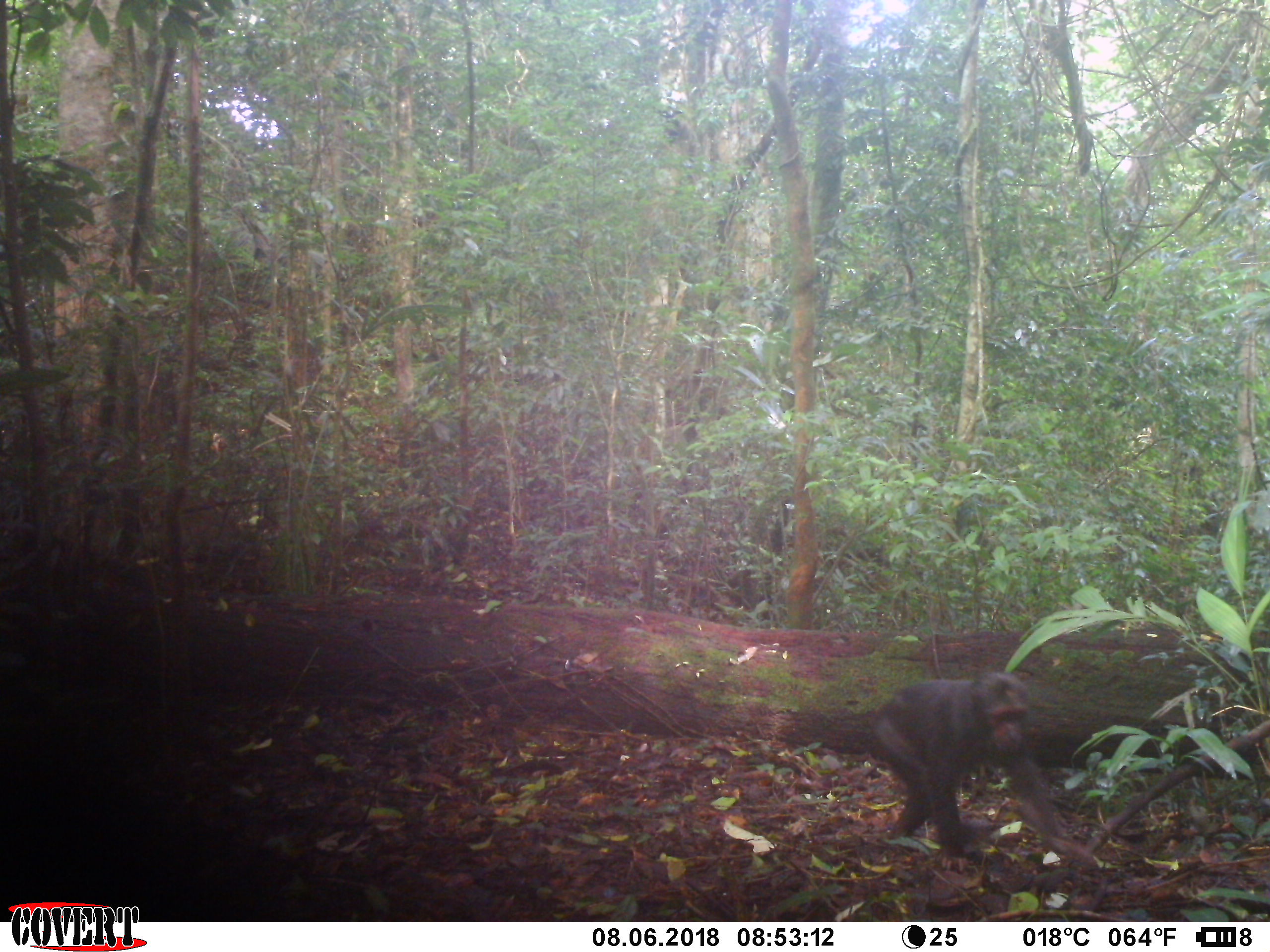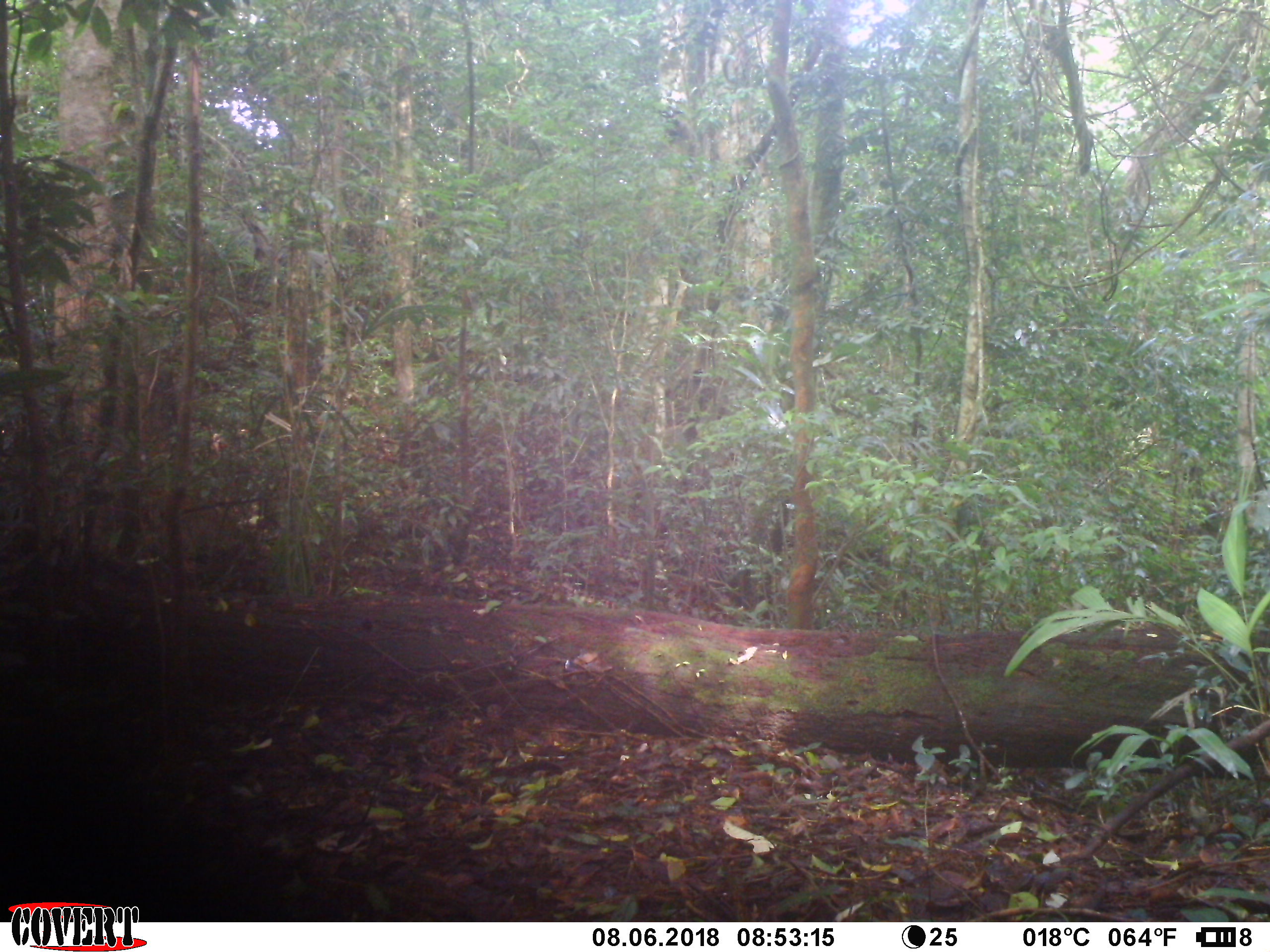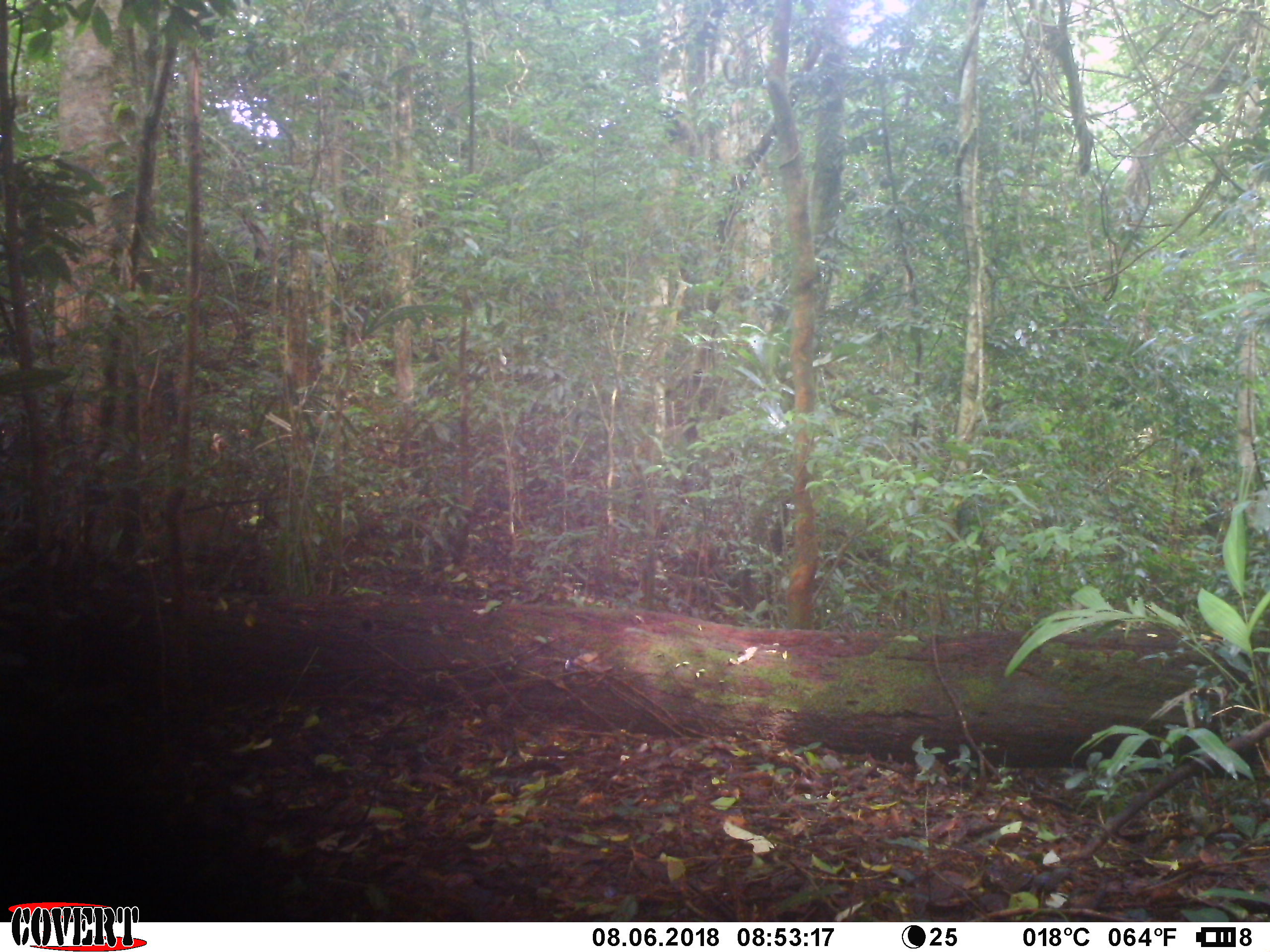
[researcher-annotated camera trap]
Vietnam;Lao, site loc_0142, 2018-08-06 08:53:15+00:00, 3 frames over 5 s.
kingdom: Animalia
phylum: Chordata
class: Mammalia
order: Primates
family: Cercopithecidae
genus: Macaca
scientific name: Macaca arctoides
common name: stump-tailed macaque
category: stump tailed macaque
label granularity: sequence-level